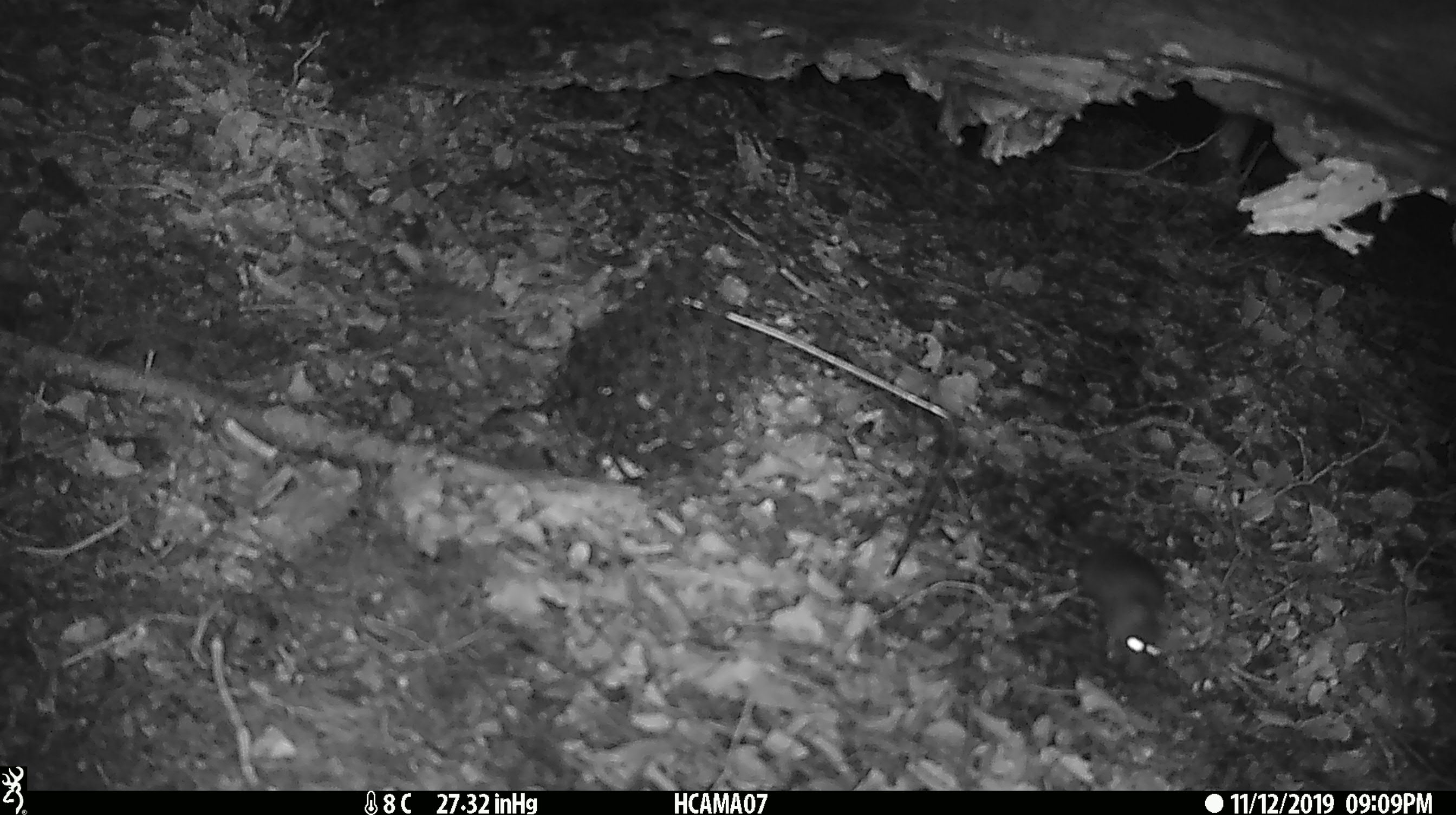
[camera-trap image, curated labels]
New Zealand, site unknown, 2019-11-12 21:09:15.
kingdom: Animalia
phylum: Chordata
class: Mammalia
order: Rodentia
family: Muridae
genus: Mus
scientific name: Mus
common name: mouse